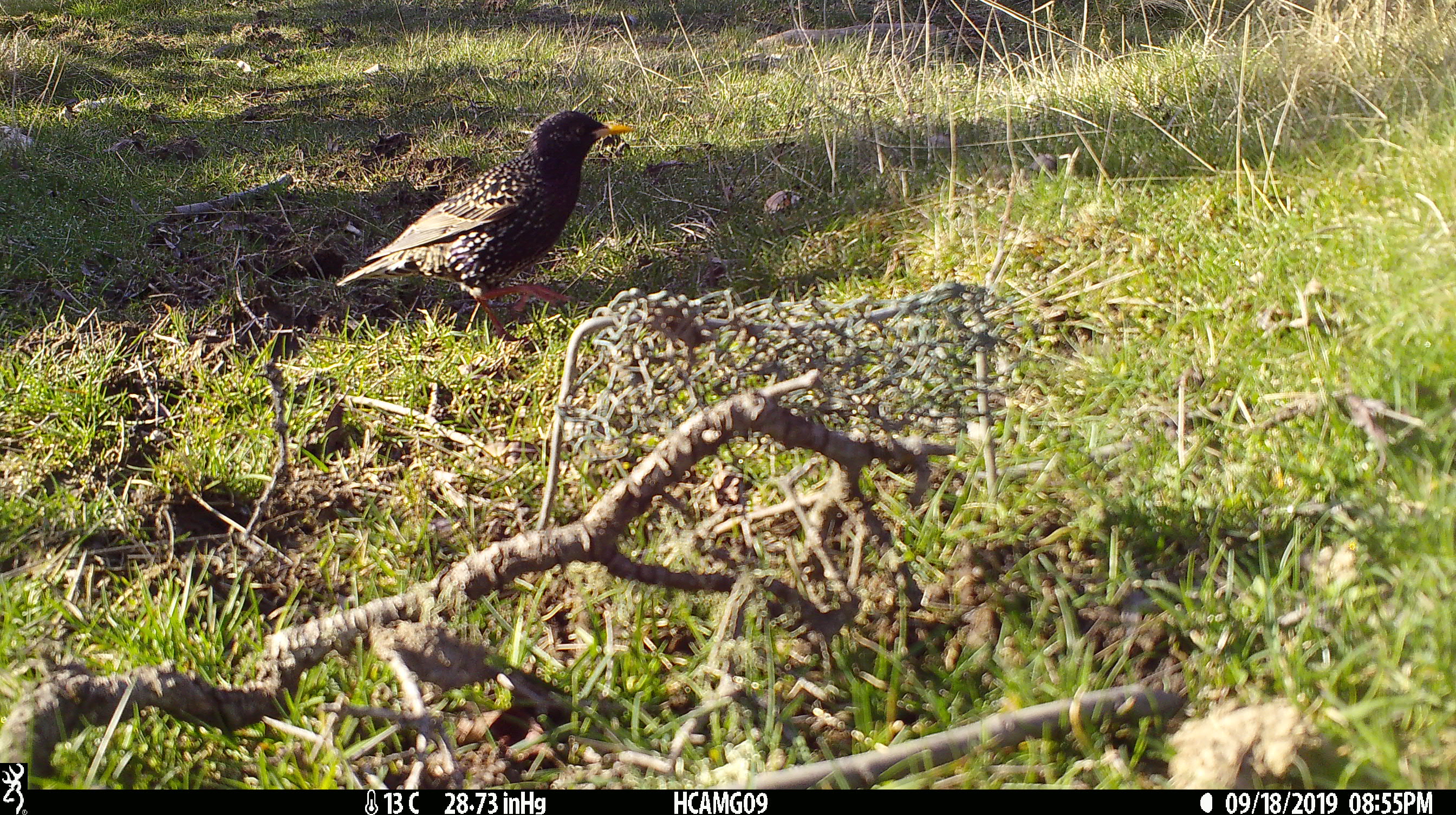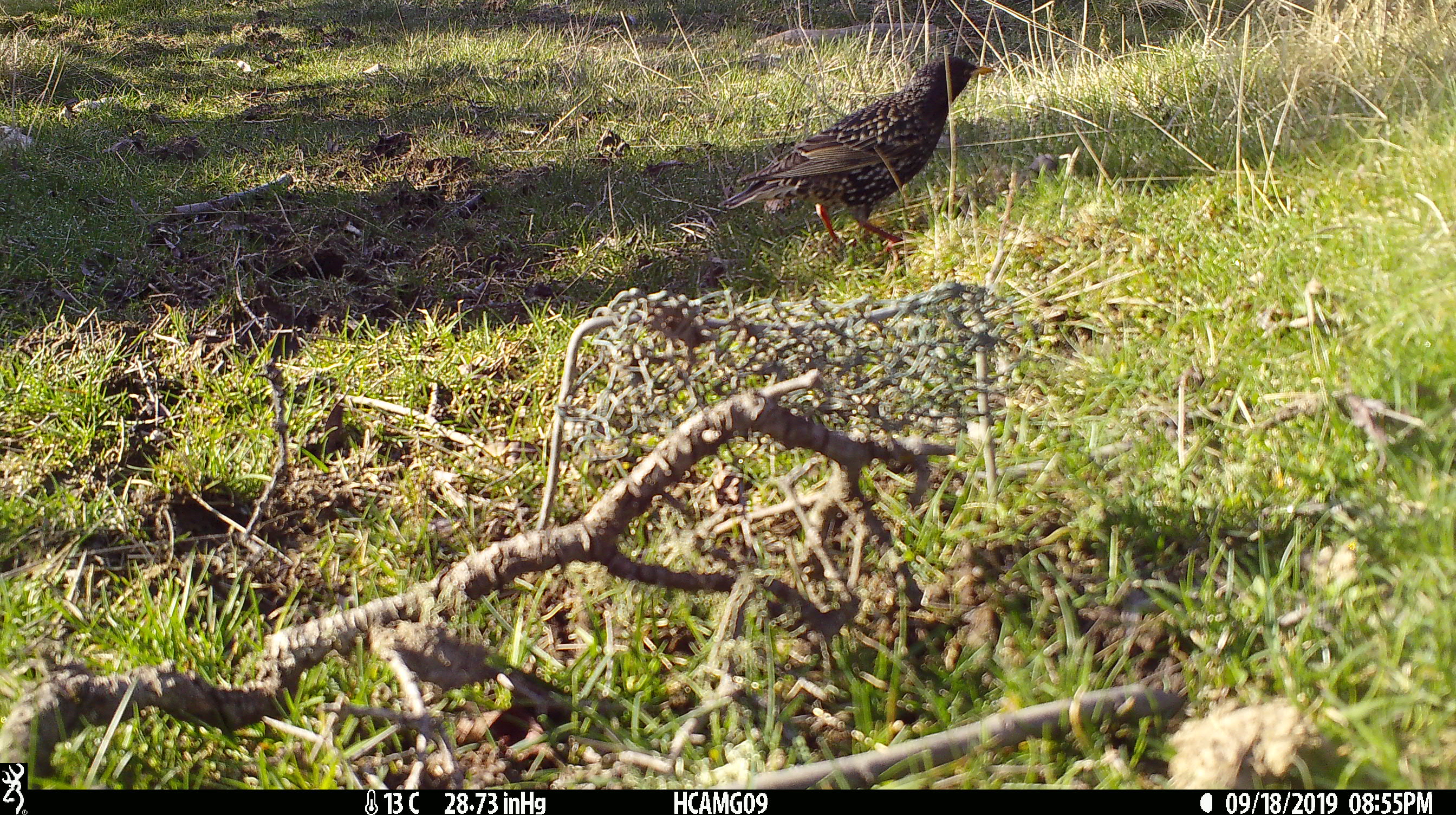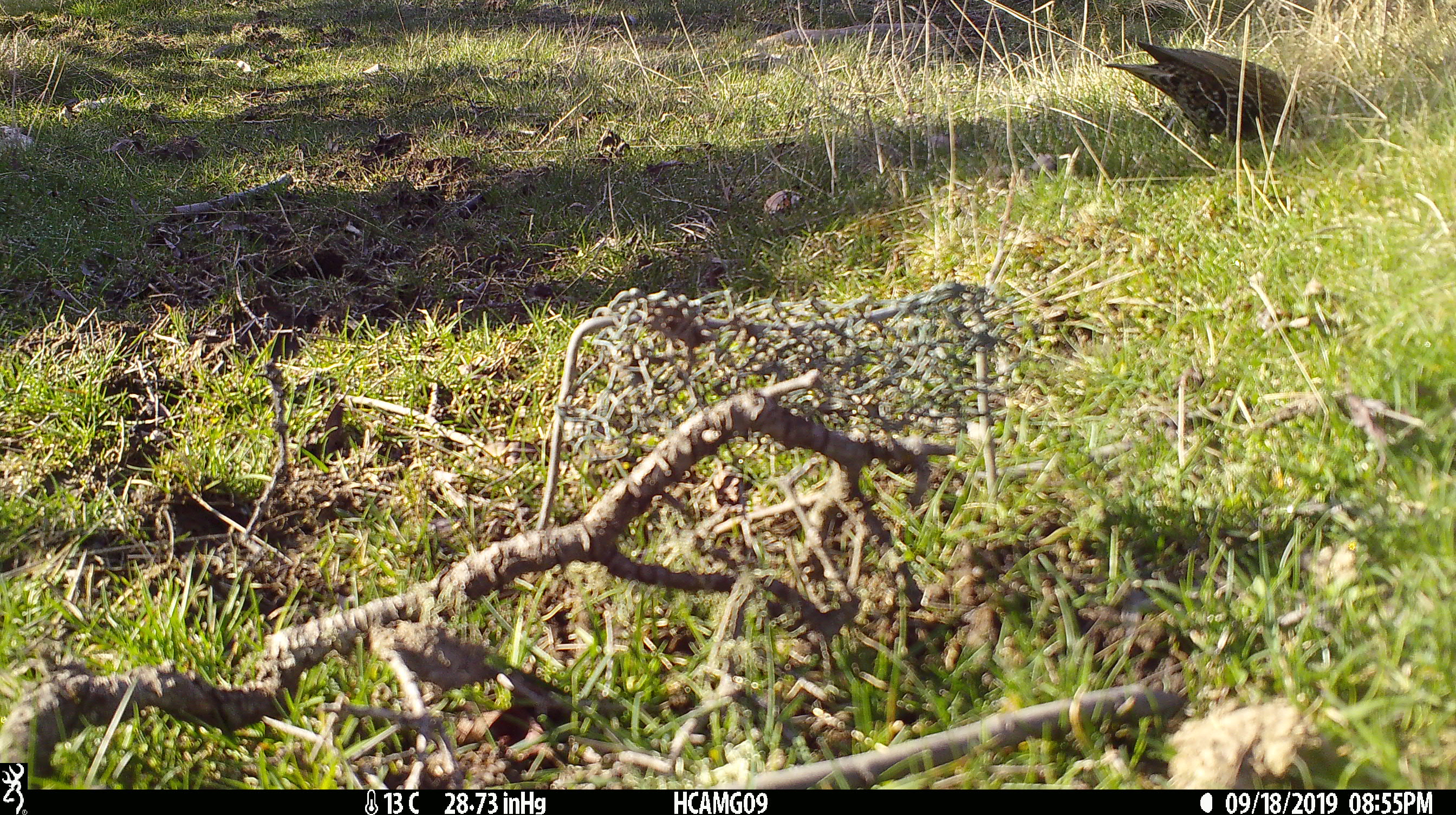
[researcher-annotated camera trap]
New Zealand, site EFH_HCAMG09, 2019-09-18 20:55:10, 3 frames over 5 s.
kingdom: Animalia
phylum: Chordata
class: Aves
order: Passeriformes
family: Sturnidae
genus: Sturnus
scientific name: Sturnus vulgaris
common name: european starling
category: starling